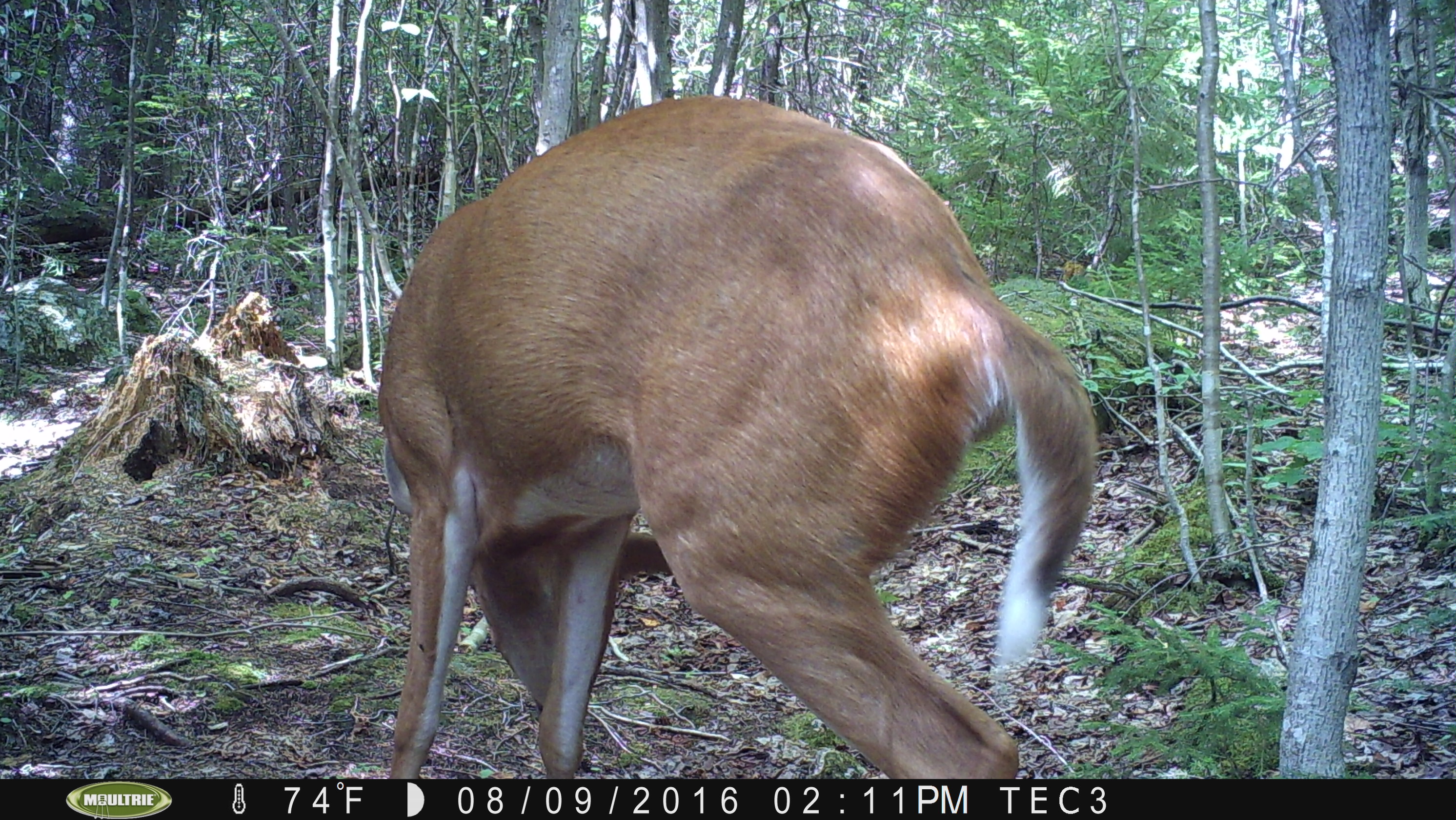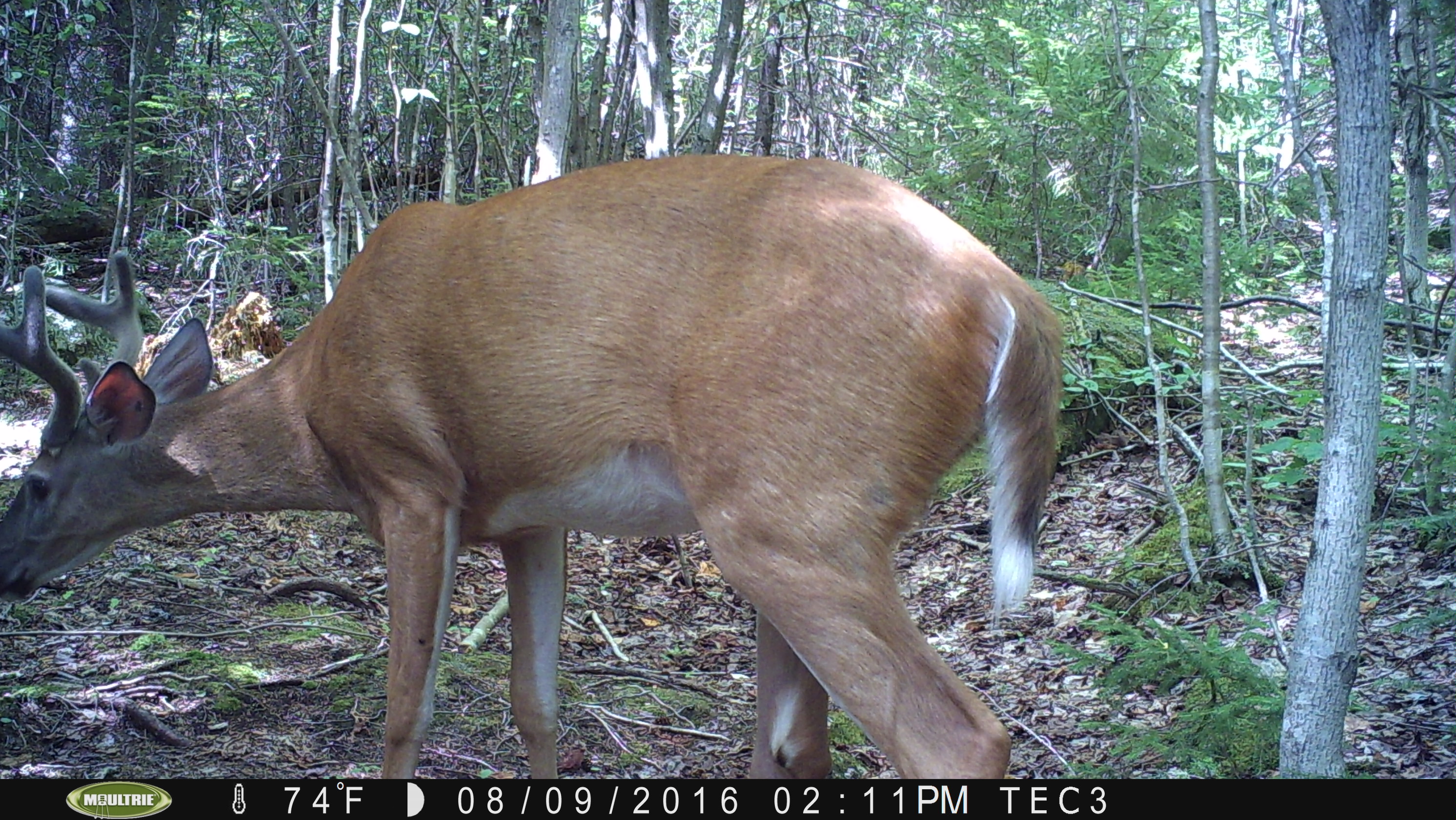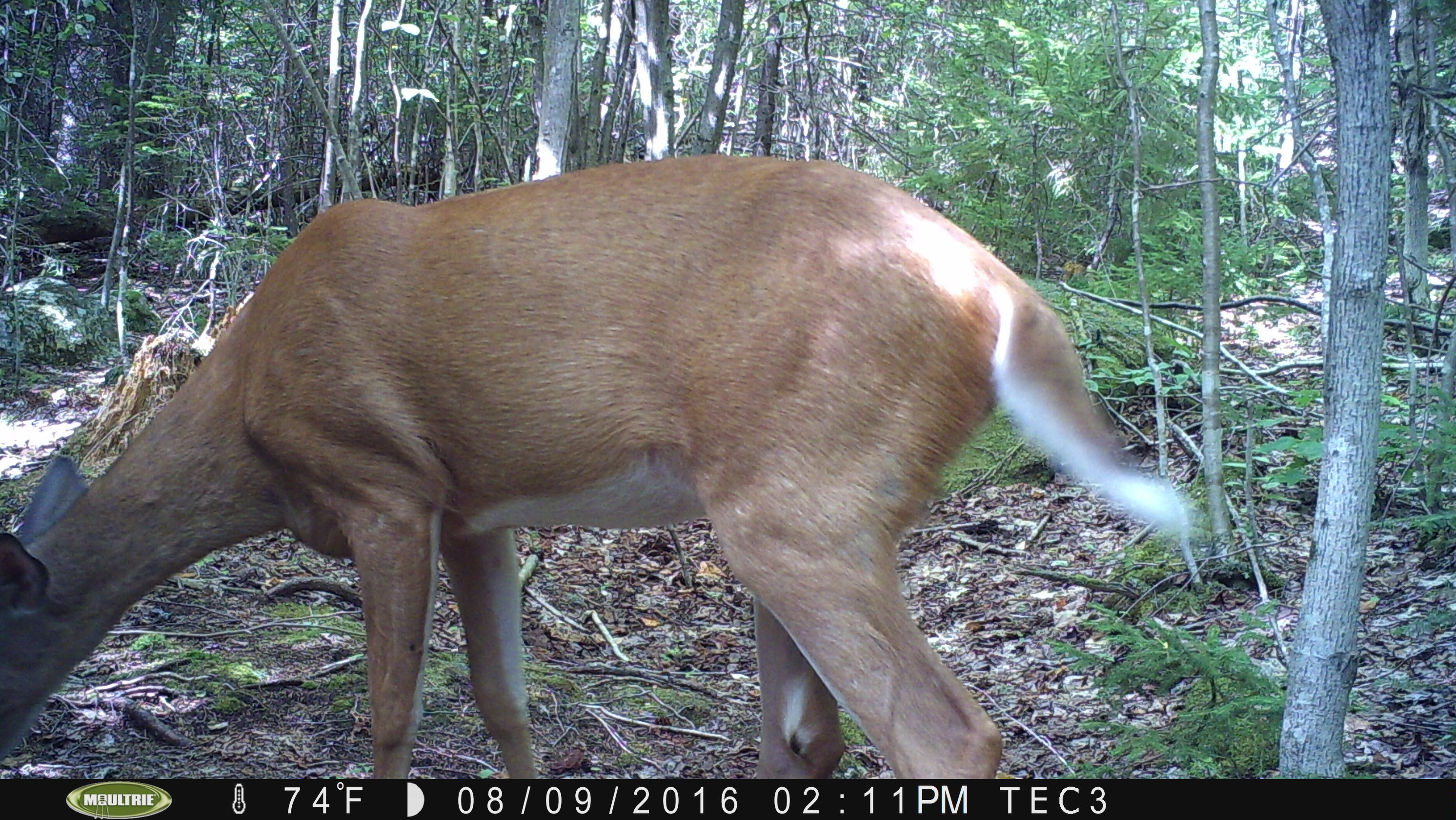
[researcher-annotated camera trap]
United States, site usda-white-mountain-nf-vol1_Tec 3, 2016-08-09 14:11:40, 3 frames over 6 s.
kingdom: Animalia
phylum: Chordata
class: Mammalia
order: Artiodactyla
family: Cervidae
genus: Odocoileus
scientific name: Odocoileus virginianus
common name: white-tailed deer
White-tailed deer (Odocoileus virginianus).